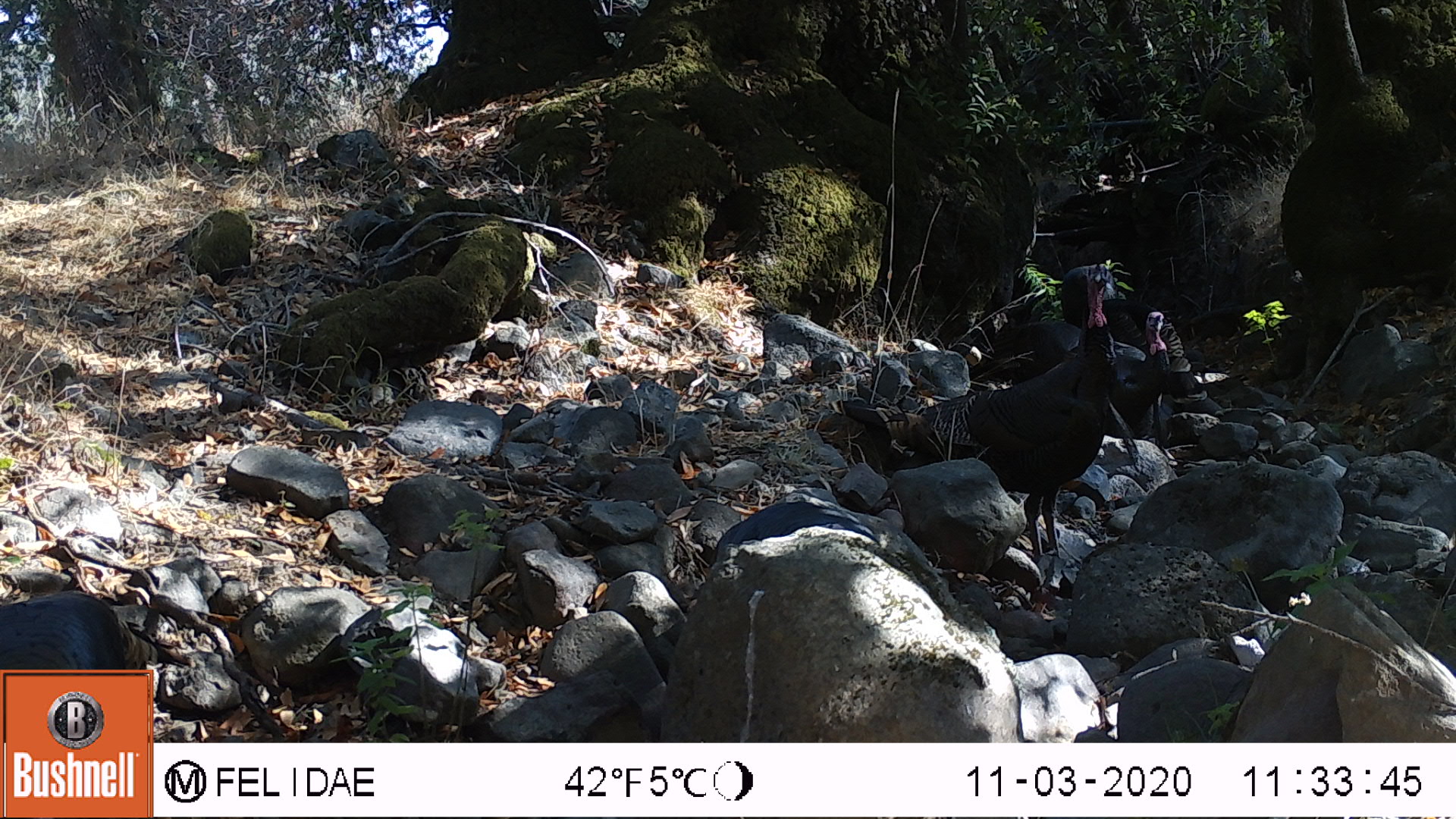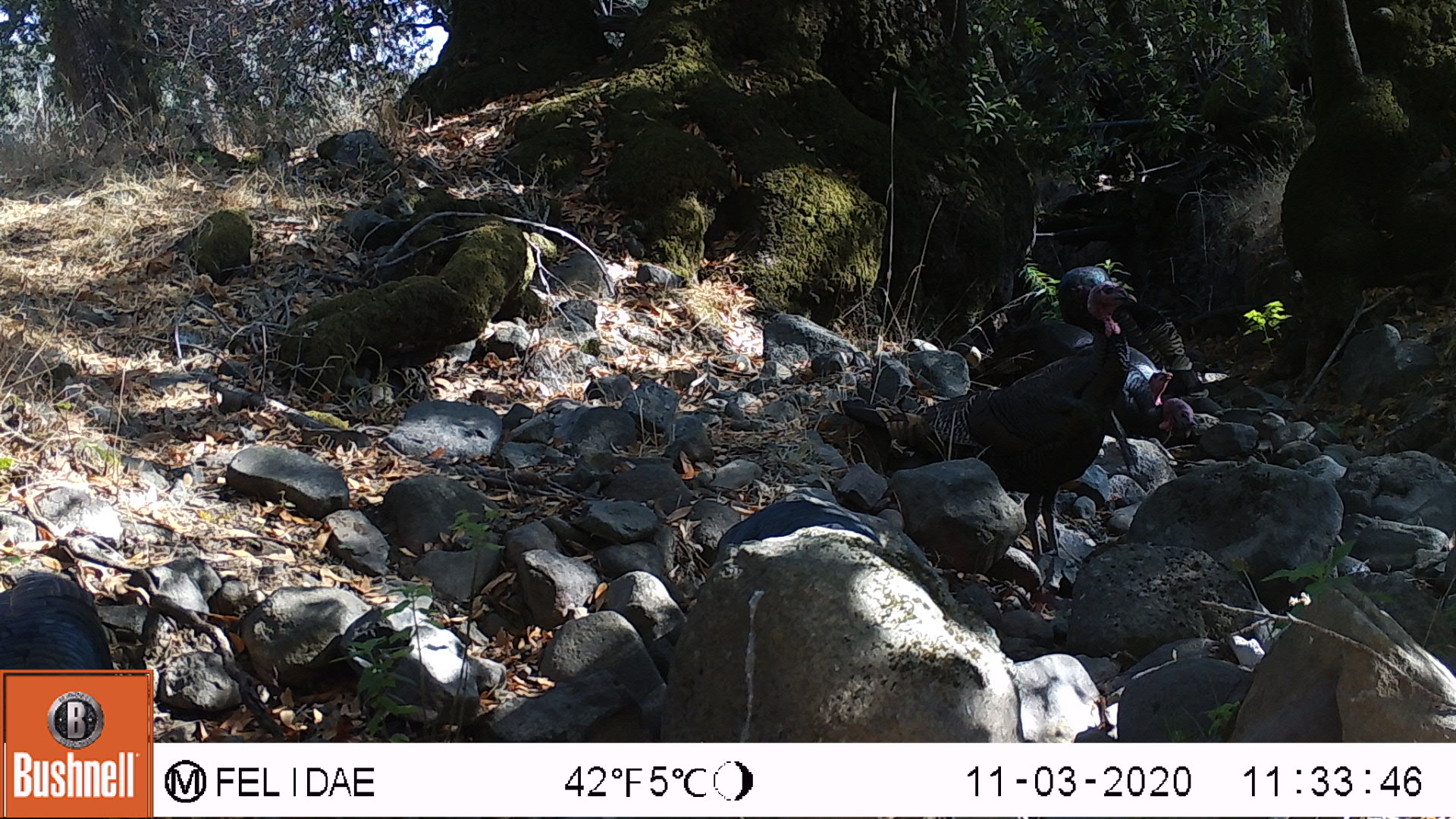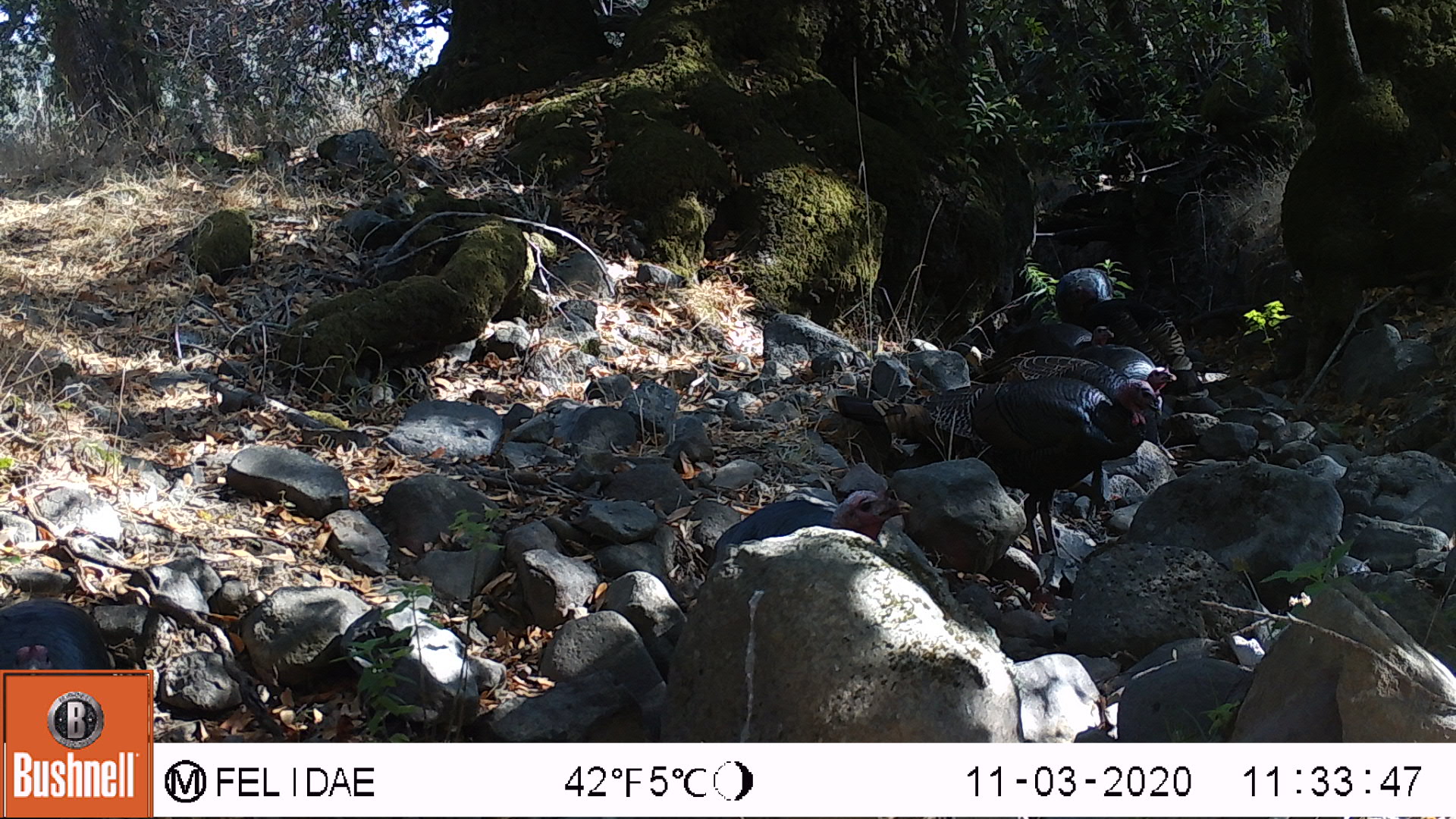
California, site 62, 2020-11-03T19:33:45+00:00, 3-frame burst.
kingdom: Animalia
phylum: Chordata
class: Aves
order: Galliformes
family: Phasianidae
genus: Meleagris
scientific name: Meleagris gallopavo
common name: turkey